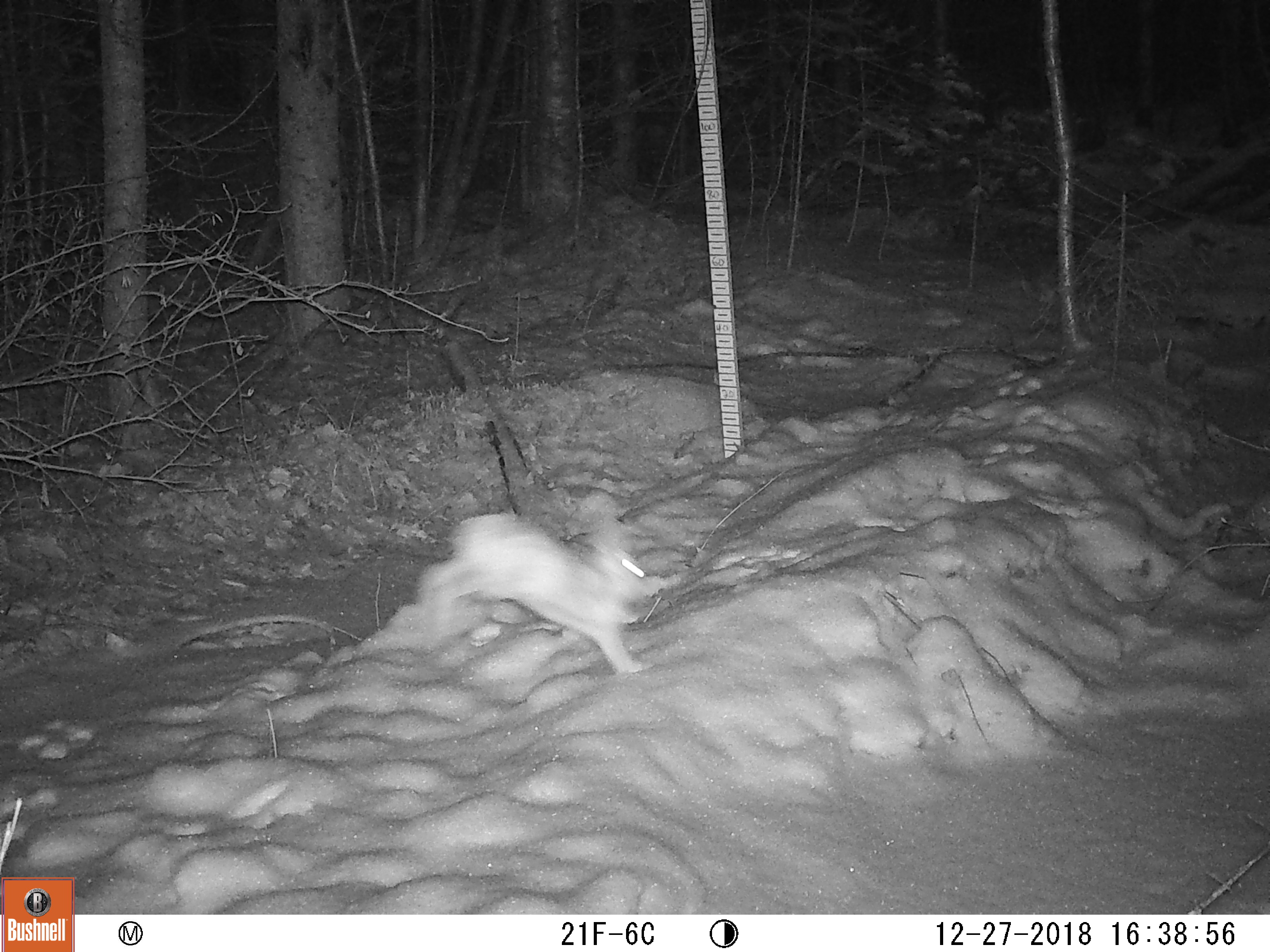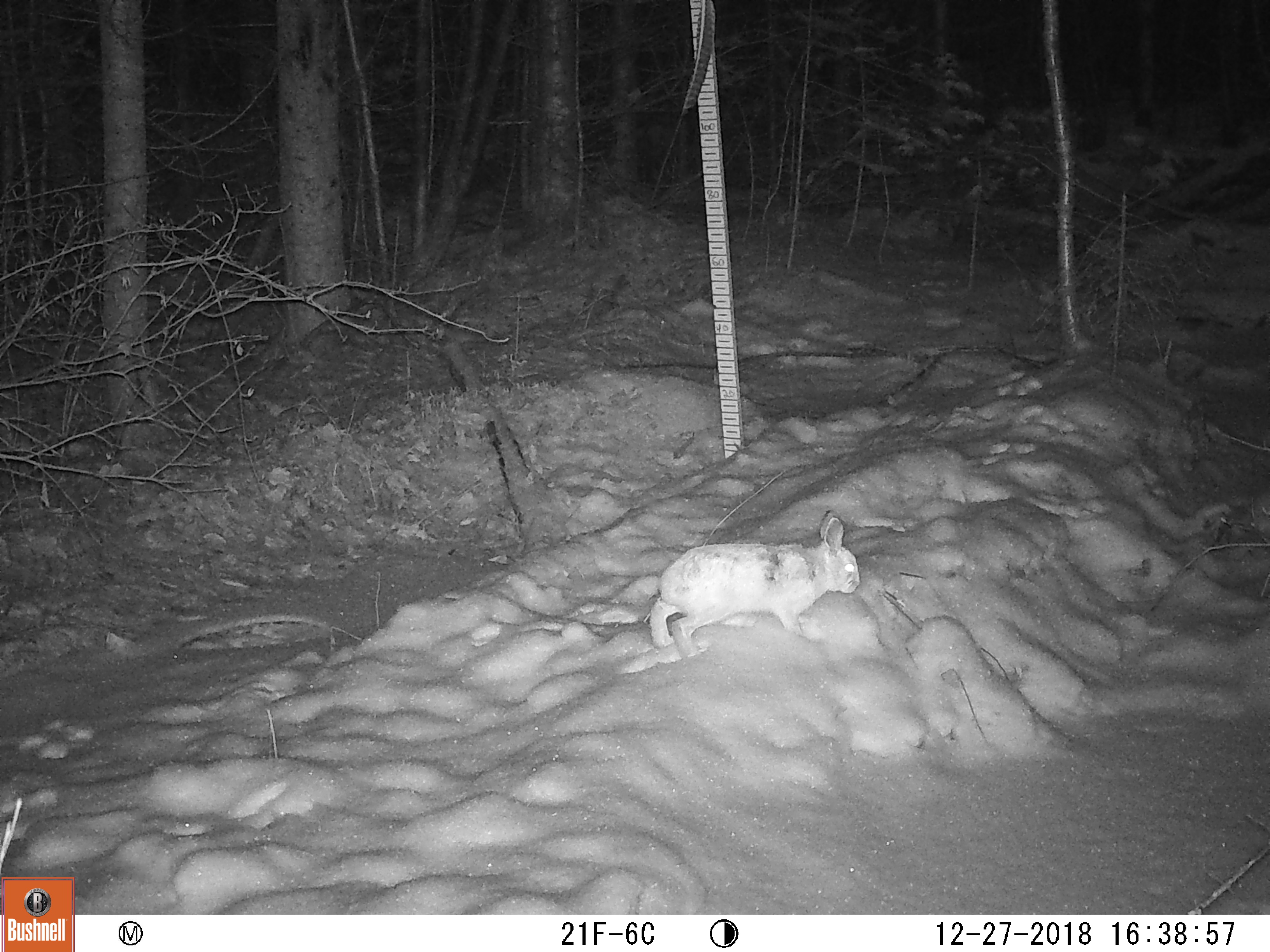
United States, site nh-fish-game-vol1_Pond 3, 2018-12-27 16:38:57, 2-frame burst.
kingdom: Animalia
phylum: Chordata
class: Mammalia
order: Lagomorpha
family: Leporidae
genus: Lepus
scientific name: Lepus americanus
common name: snowshoe hare